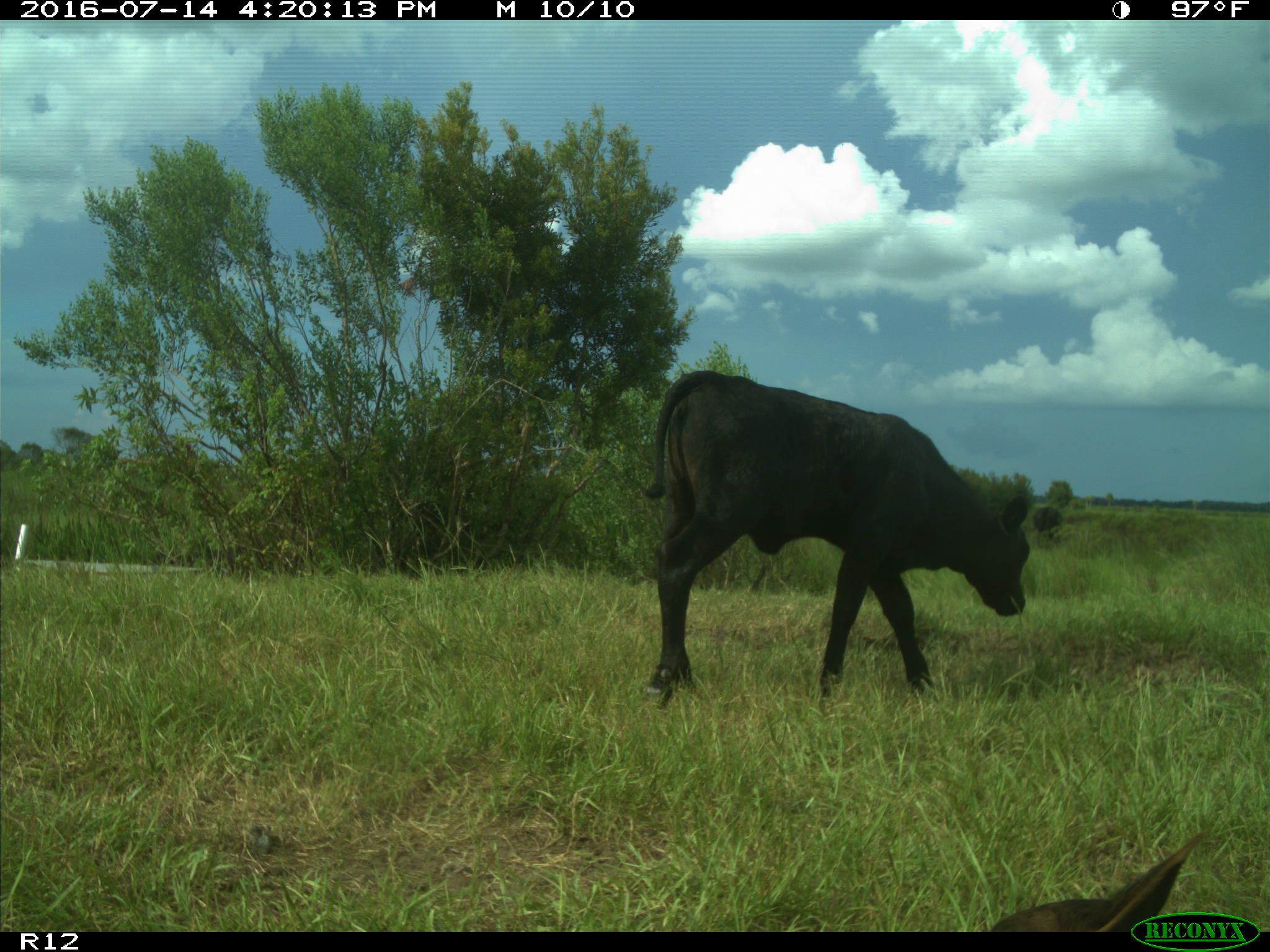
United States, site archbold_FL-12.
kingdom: Animalia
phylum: Chordata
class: Mammalia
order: Artiodactyla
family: Bovidae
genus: Bos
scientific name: Bos taurus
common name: domestic cow